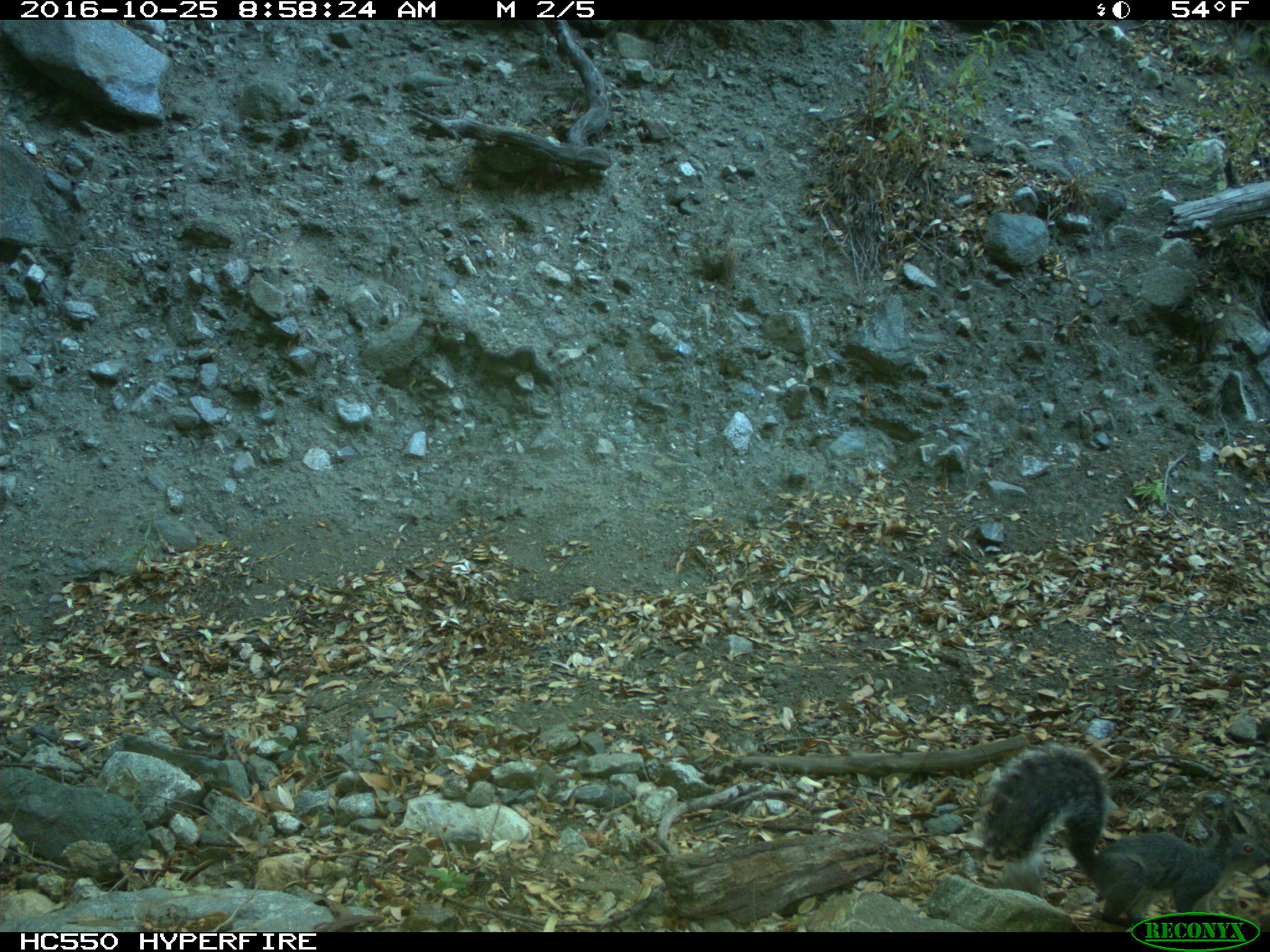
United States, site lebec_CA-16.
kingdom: Animalia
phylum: Chordata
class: Mammalia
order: Rodentia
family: Sciuridae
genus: Sciurus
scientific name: Sciurus carolinensis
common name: eastern gray squirrel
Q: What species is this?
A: Sciurus carolinensis (eastern gray squirrel).